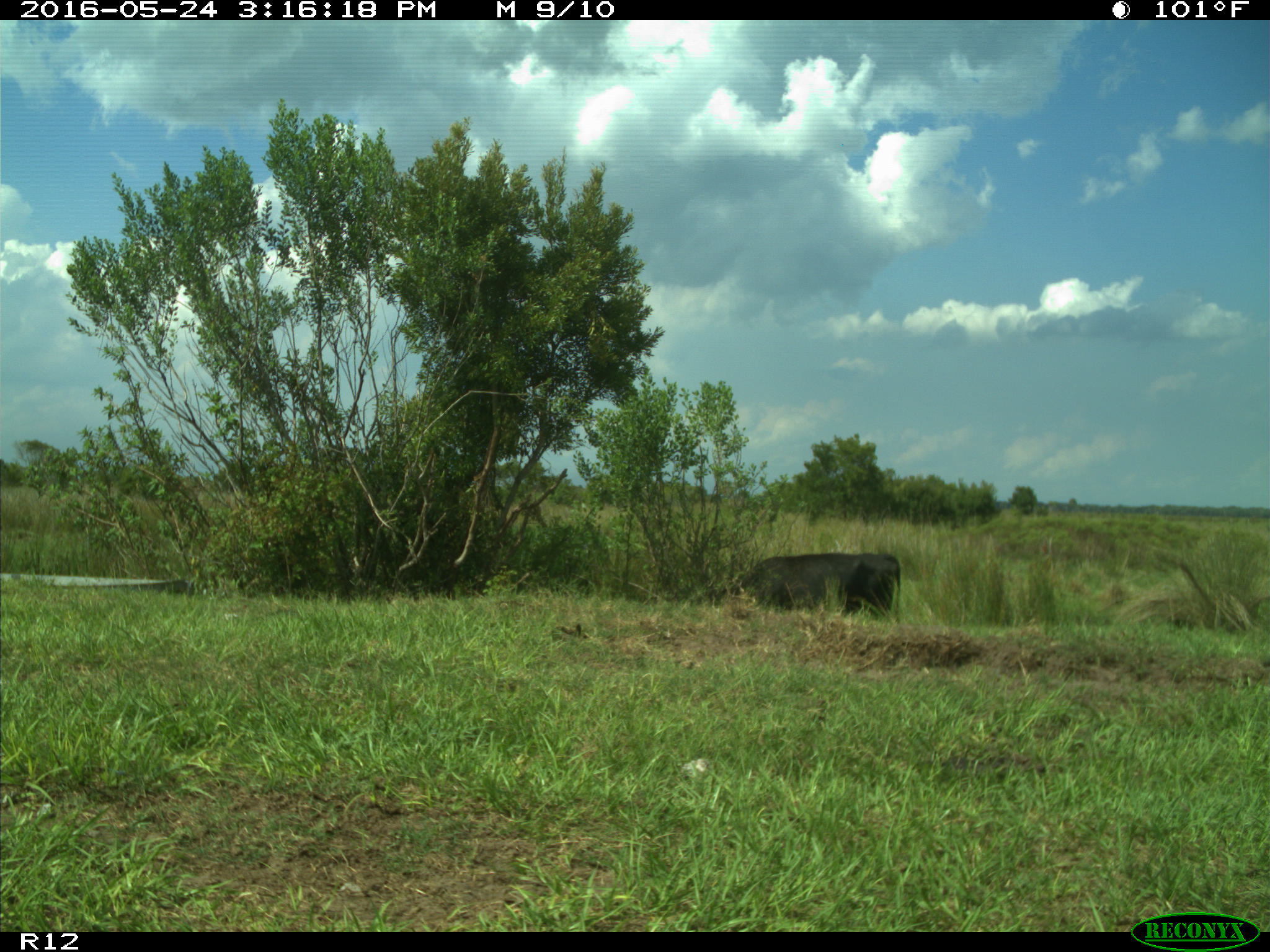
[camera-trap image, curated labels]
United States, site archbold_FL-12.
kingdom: Animalia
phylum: Chordata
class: Mammalia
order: Artiodactyla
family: Bovidae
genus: Bos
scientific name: Bos taurus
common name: domestic cow